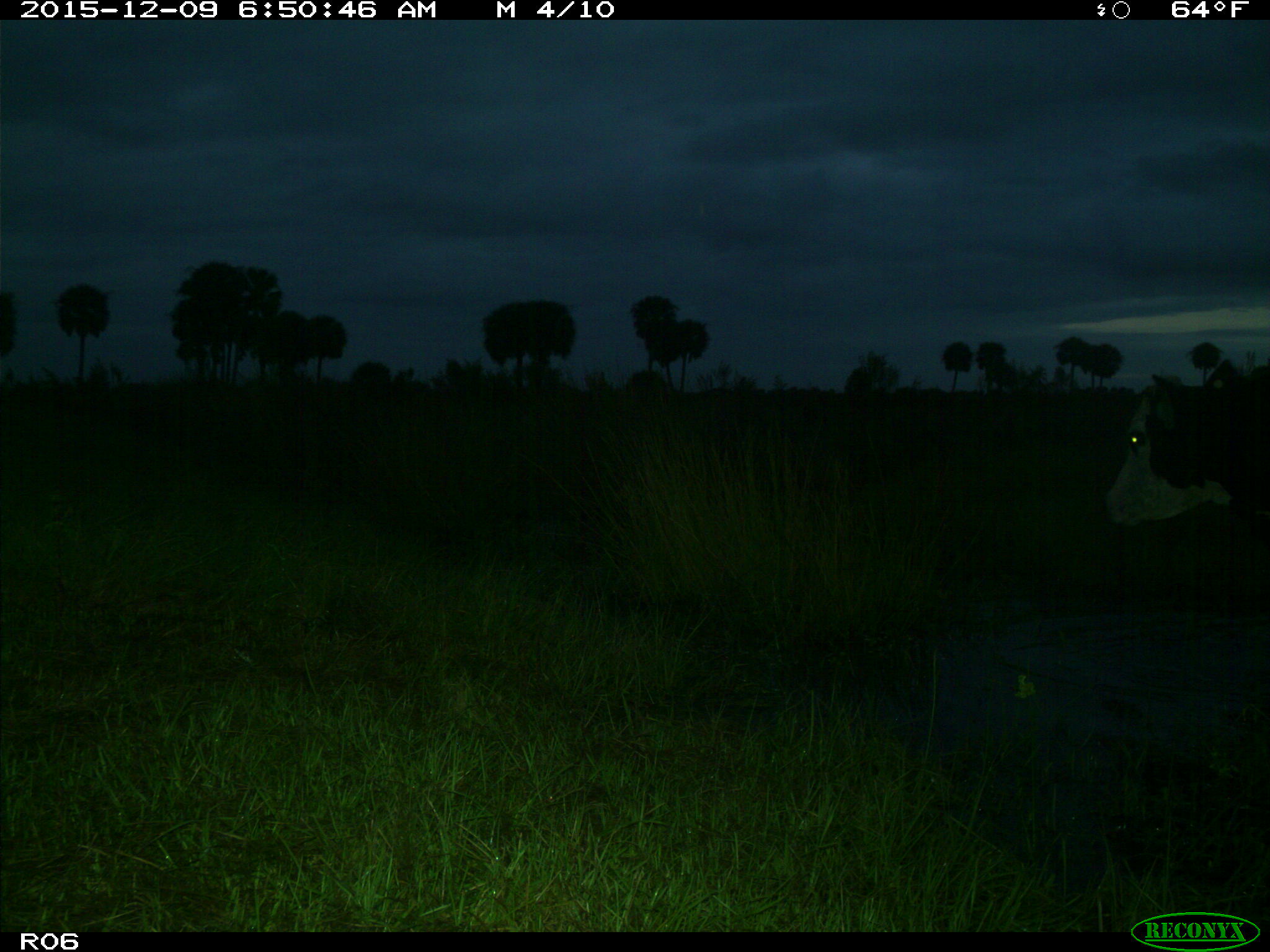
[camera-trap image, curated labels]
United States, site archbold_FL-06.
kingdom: Animalia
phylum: Chordata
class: Mammalia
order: Artiodactyla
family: Bovidae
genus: Bos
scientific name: Bos taurus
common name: domestic cow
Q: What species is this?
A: Bos taurus (domestic cow).